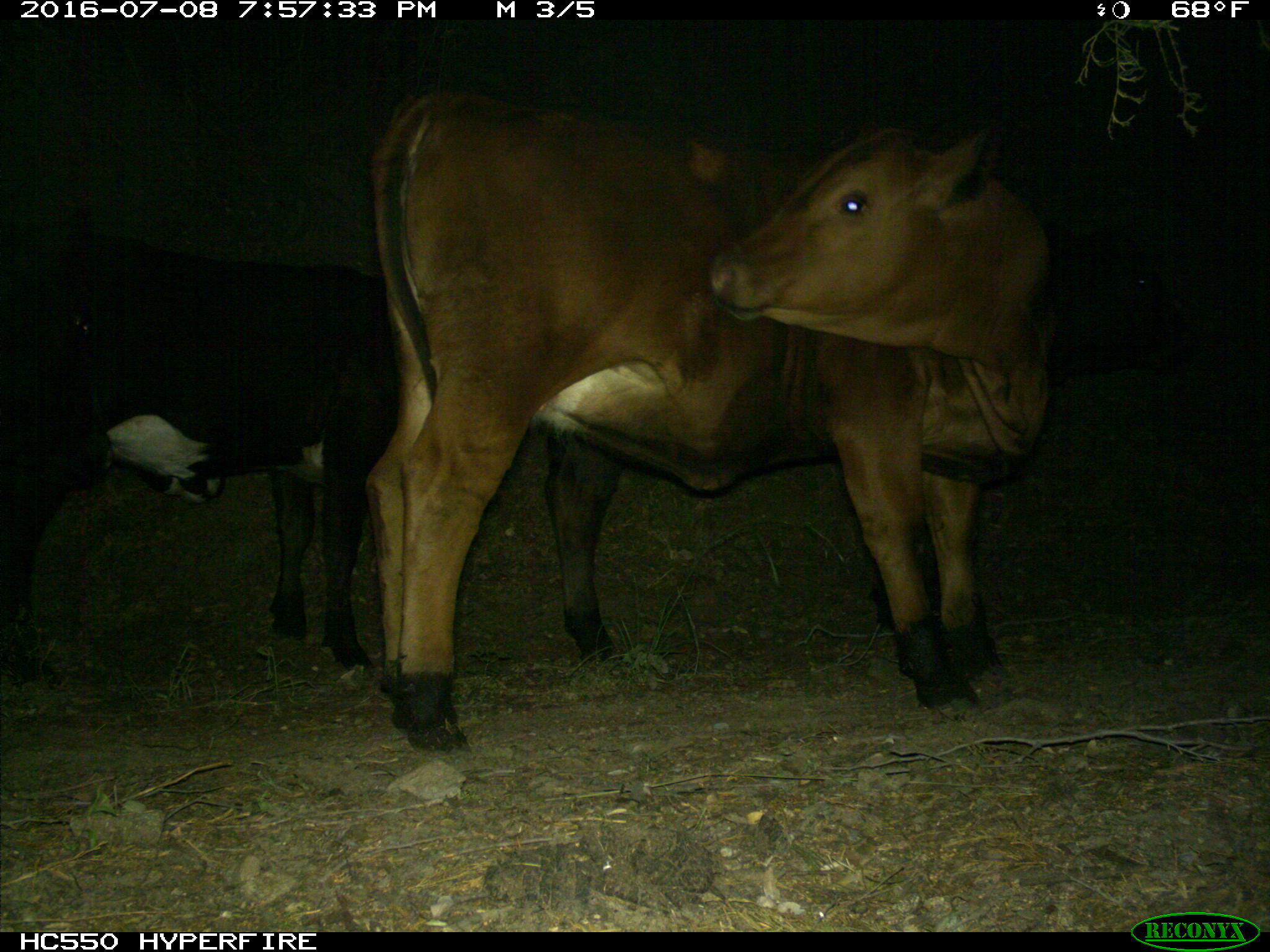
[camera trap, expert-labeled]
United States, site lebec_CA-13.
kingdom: Animalia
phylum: Chordata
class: Mammalia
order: Artiodactyla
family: Bovidae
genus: Bos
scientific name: Bos taurus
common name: domestic cow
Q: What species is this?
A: Bos taurus (domestic cow).